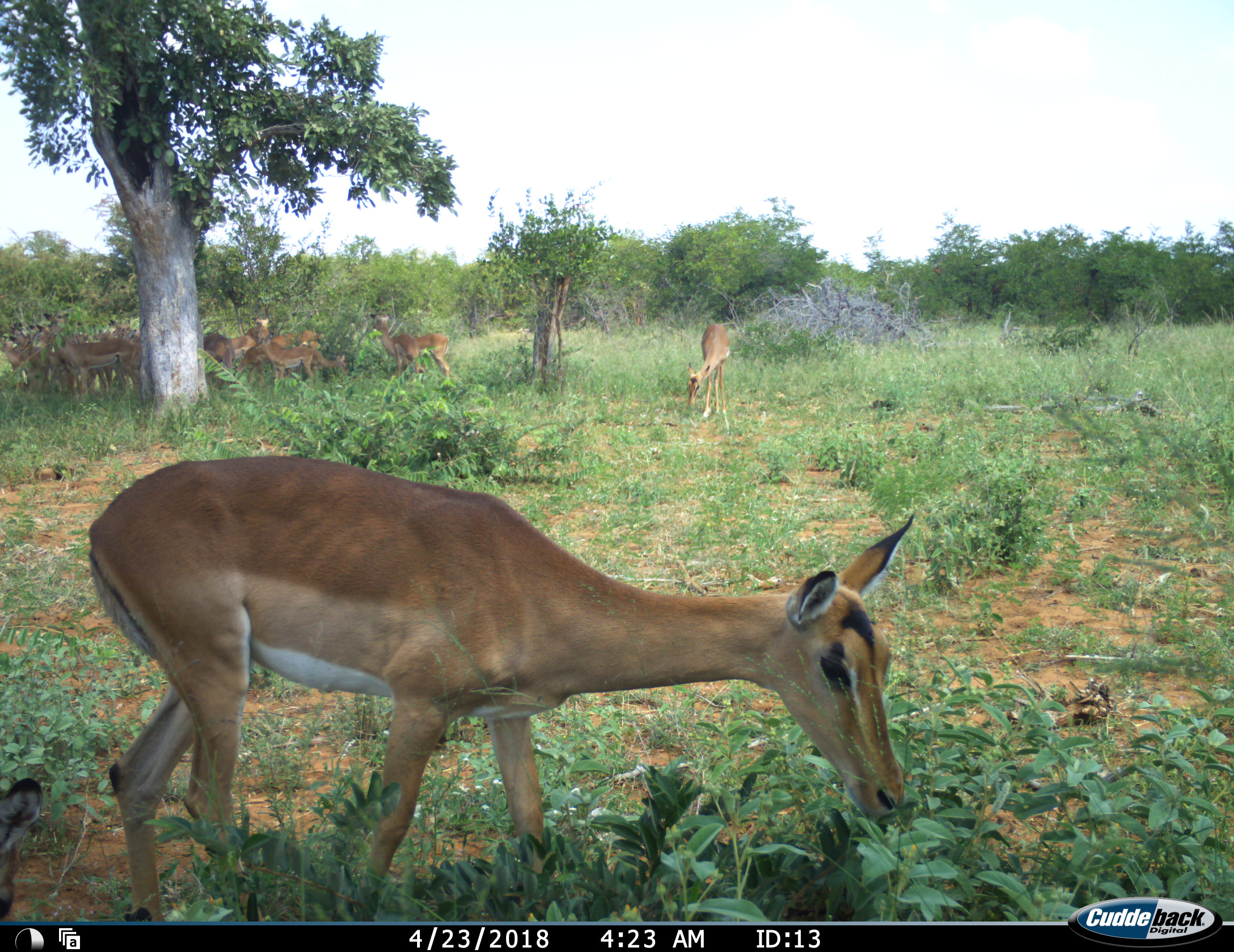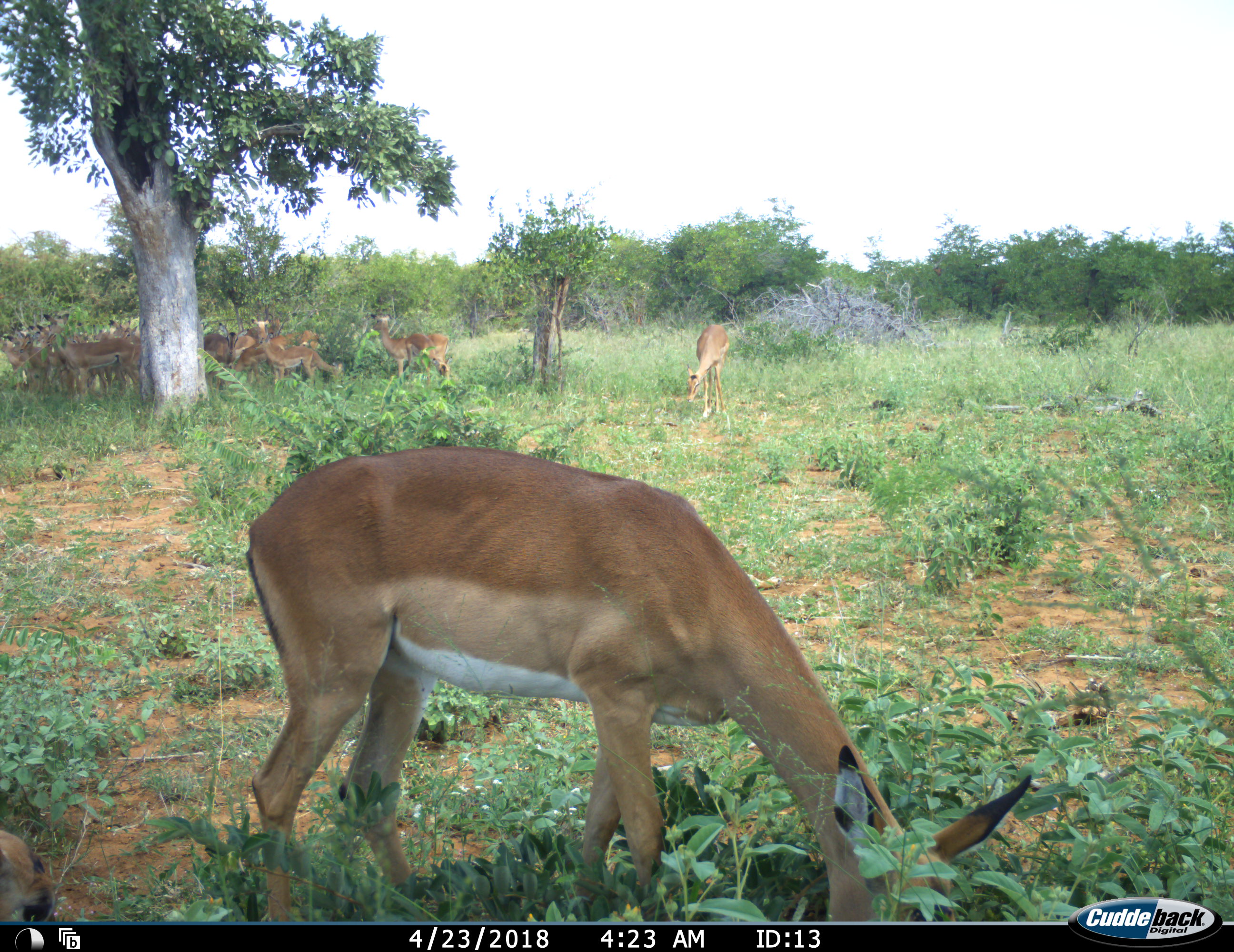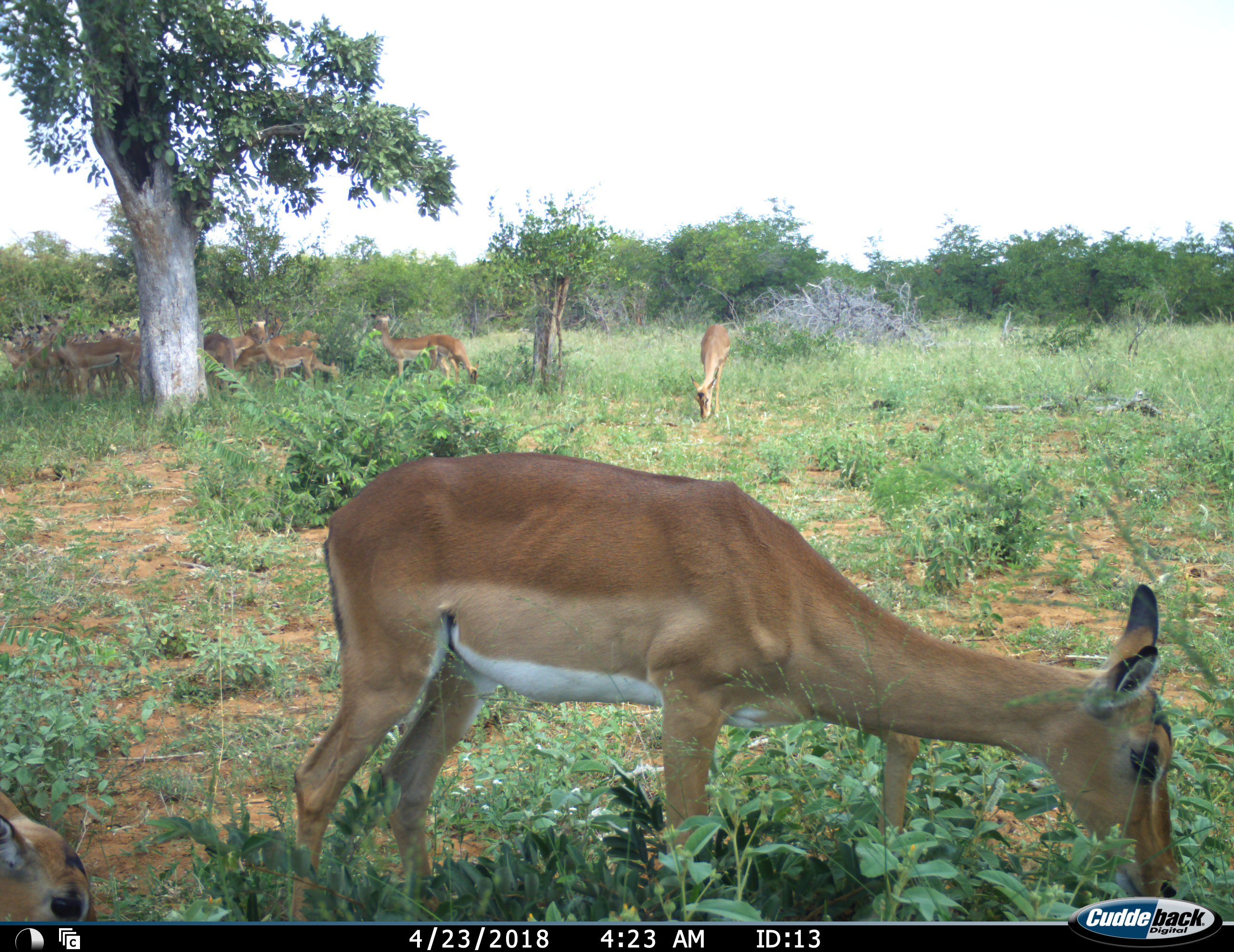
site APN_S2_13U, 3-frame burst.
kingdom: Animalia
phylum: Chordata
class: Mammalia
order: Artiodactyla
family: Bovidae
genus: Aepyceros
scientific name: Aepyceros melampus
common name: impala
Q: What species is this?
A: Impala (Aepyceros melampus).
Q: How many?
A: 11-50.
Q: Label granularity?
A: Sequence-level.